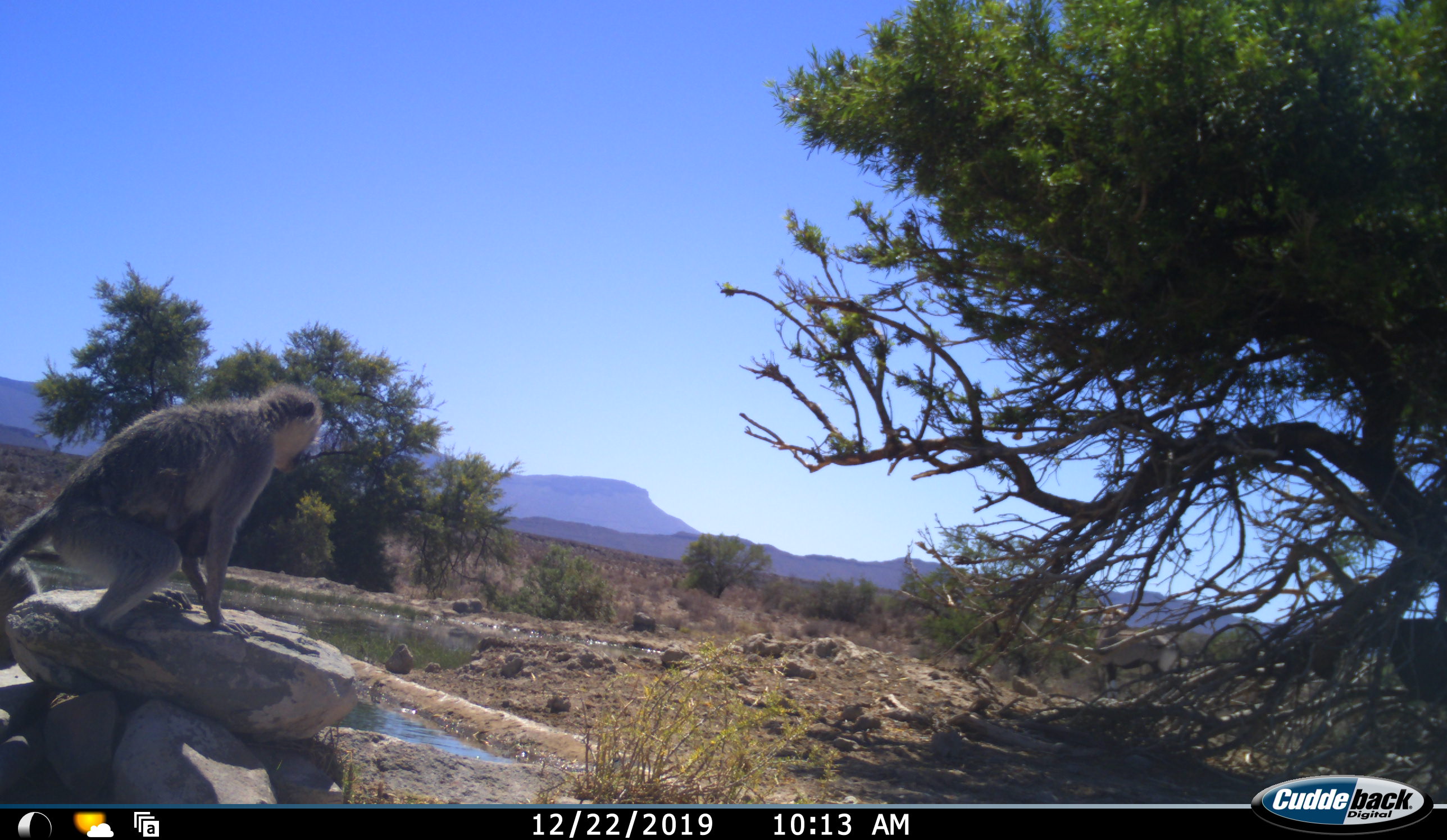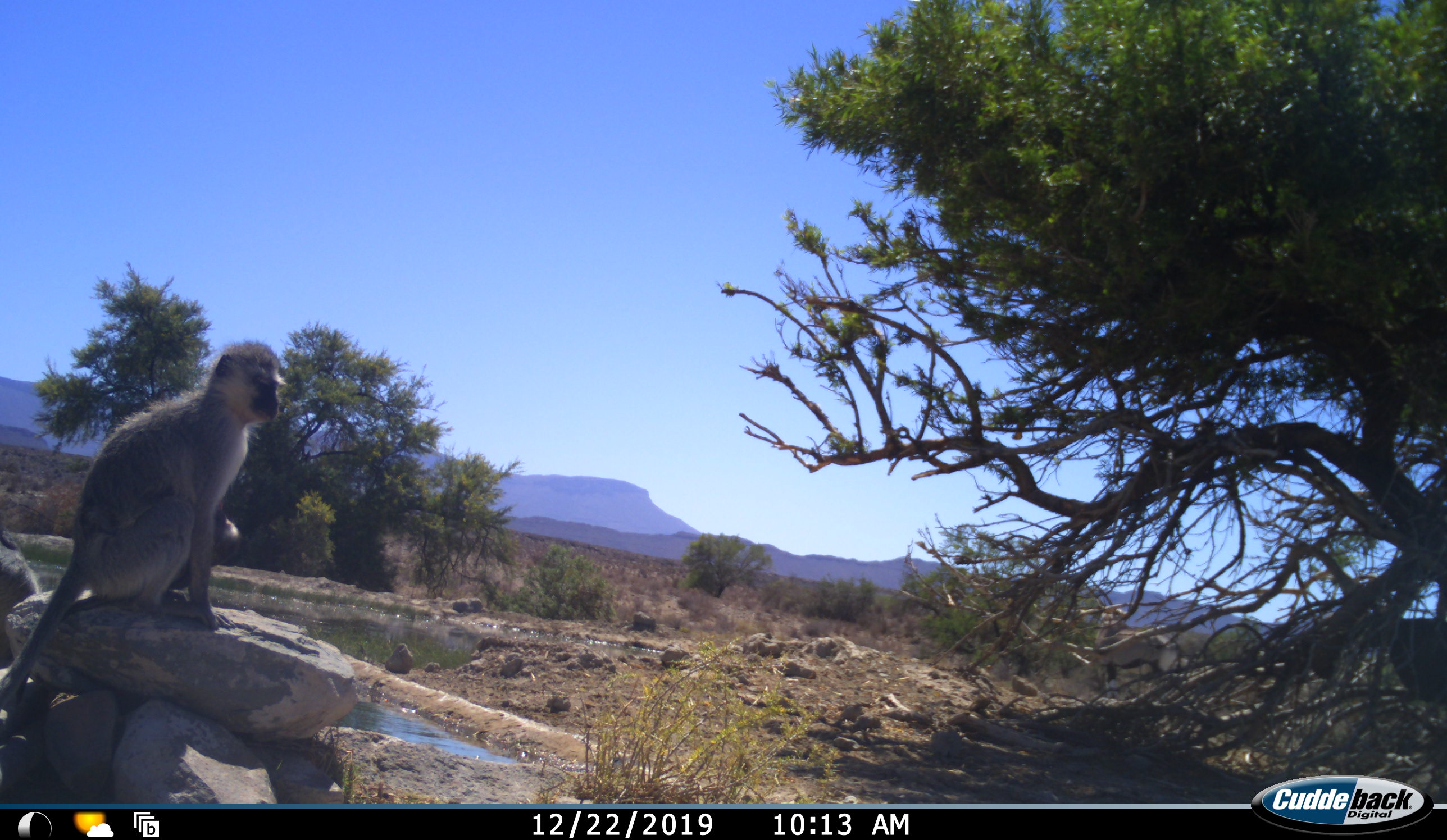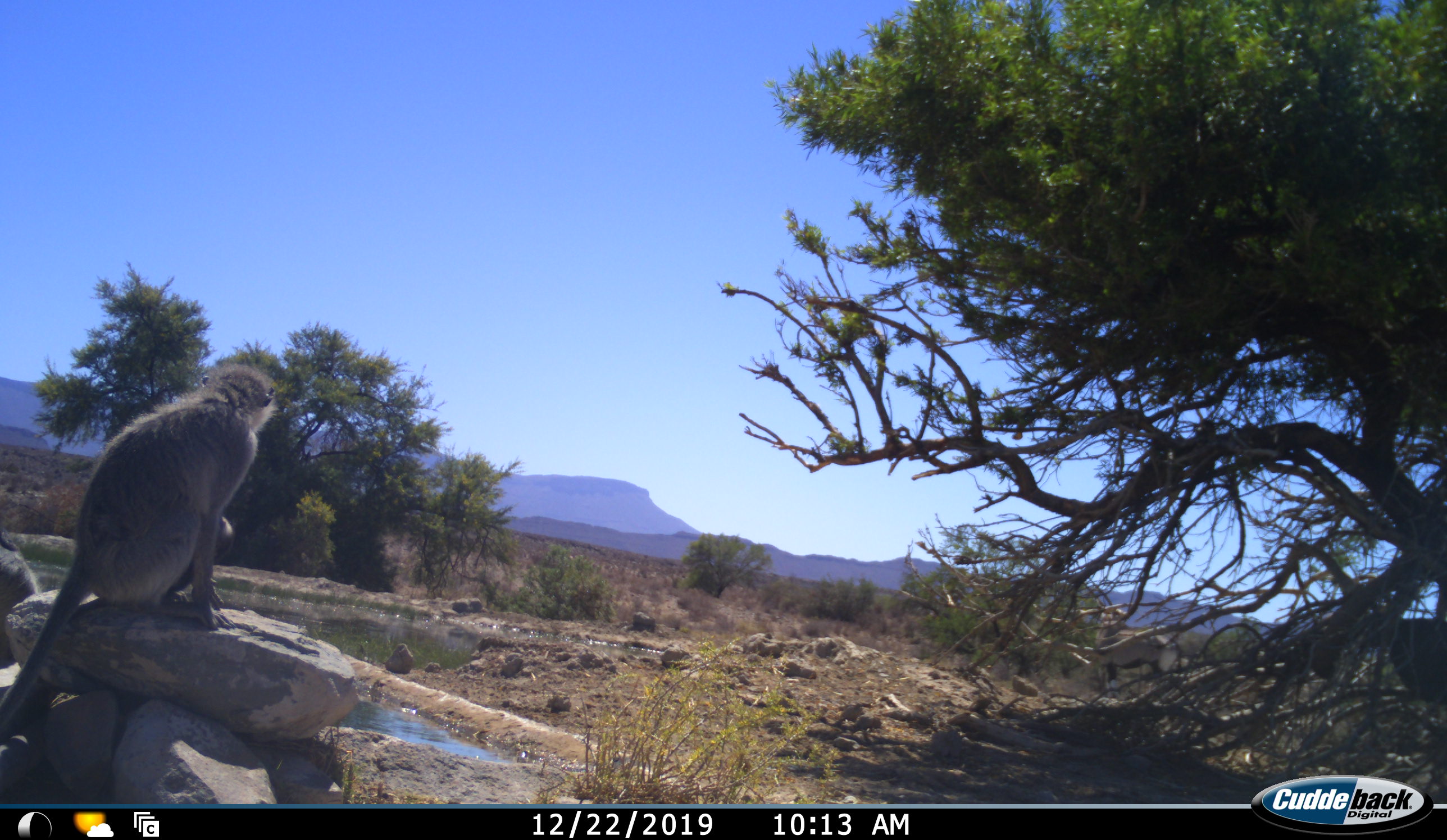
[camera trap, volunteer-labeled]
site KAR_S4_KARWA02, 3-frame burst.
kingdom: Animalia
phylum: Chordata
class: Mammalia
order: Primates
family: Cercopithecidae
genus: Chlorocebus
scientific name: Chlorocebus pygerythrus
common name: vervet monkey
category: monkeyvervet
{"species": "monkeyvervet (vervet monkey) (Chlorocebus pygerythrus)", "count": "1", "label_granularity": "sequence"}